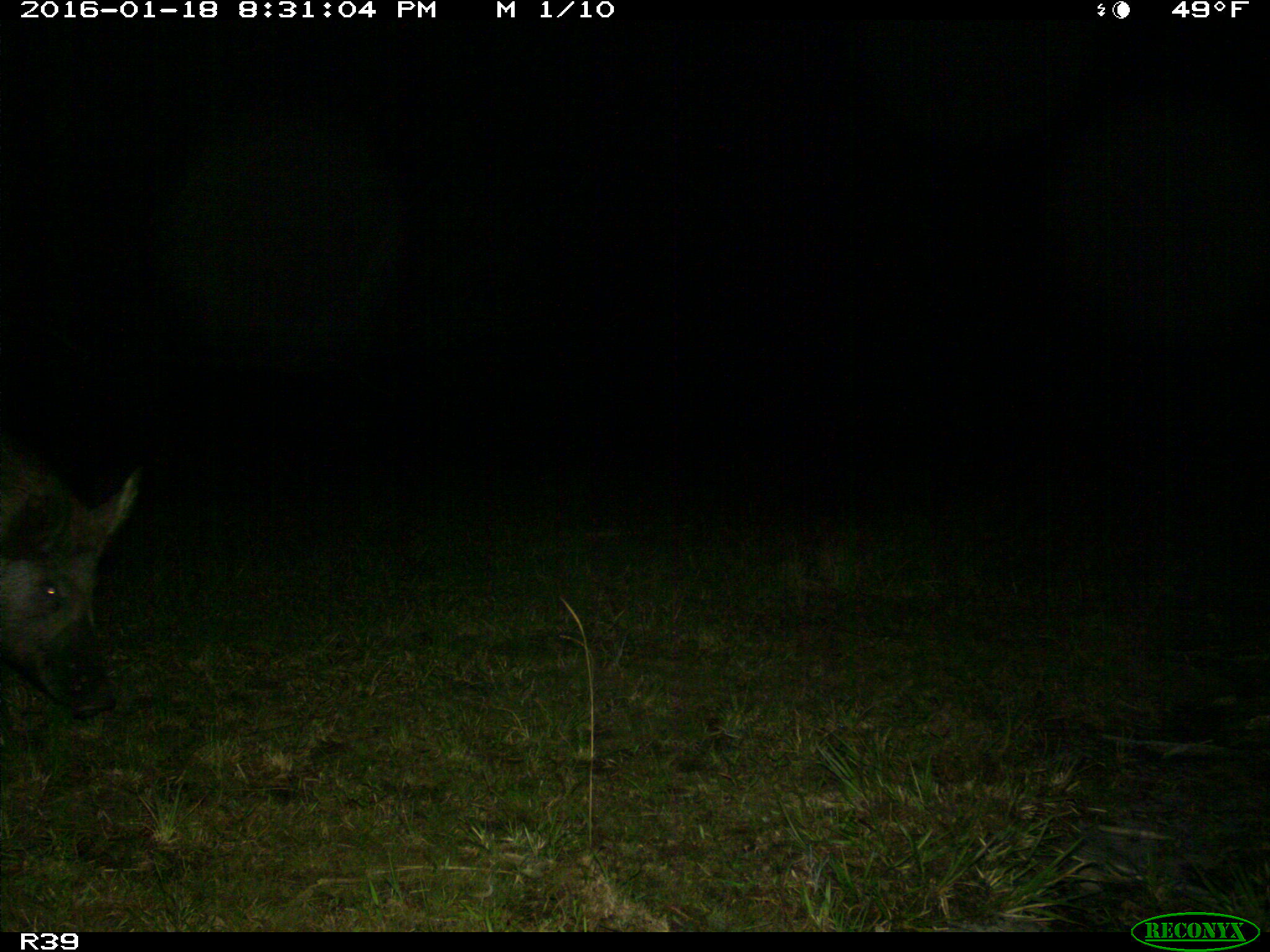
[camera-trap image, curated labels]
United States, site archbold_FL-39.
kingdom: Animalia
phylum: Chordata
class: Mammalia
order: Artiodactyla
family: Suidae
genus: Sus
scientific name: Sus scrofa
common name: wild boar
Sus scrofa (wild boar).